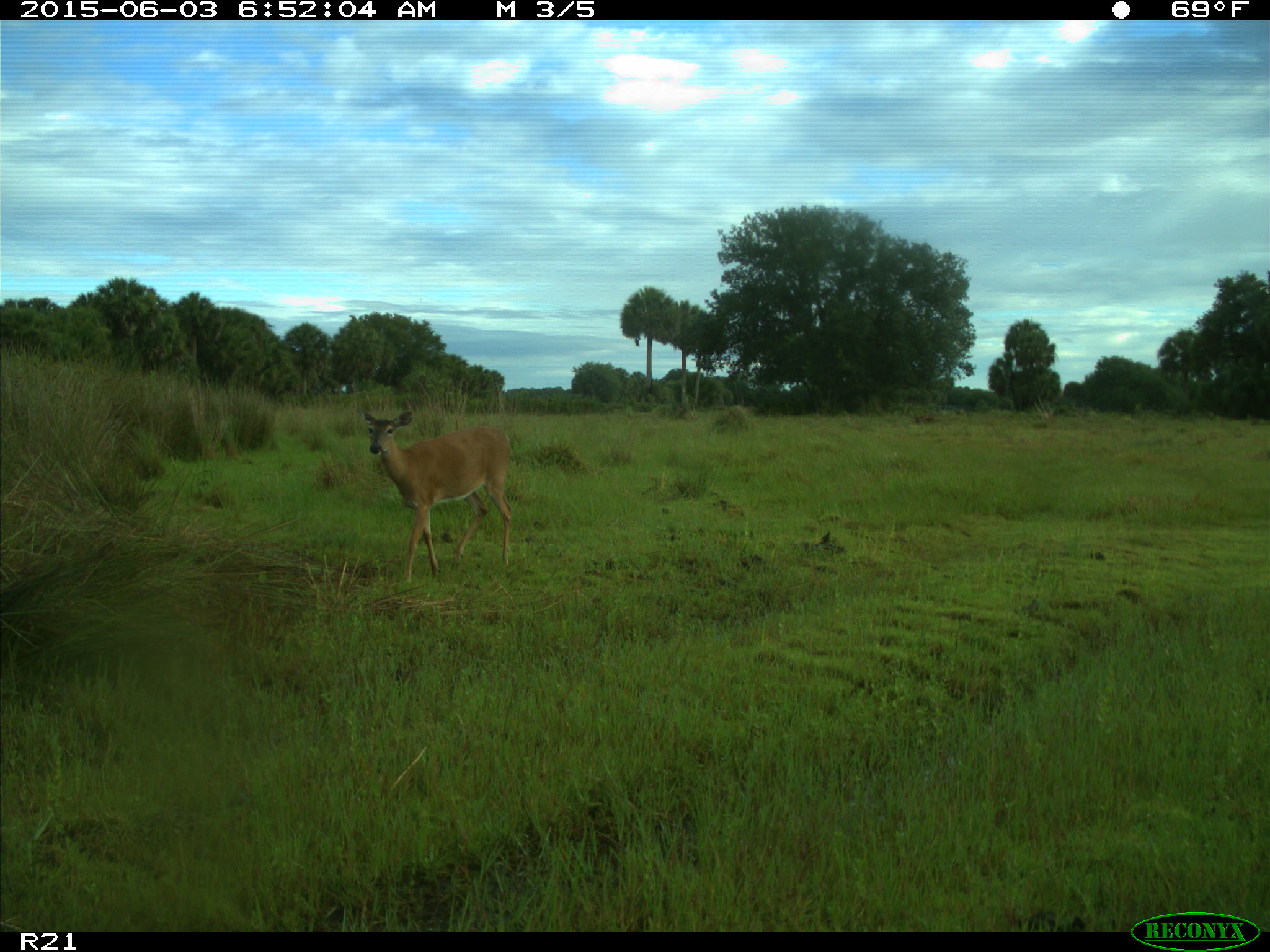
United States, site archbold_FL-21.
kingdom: Animalia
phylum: Chordata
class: Mammalia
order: Artiodactyla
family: Cervidae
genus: Odocoileus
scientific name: Odocoileus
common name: deer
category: unidentified deer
Unidentified deer (deer) (Odocoileus).